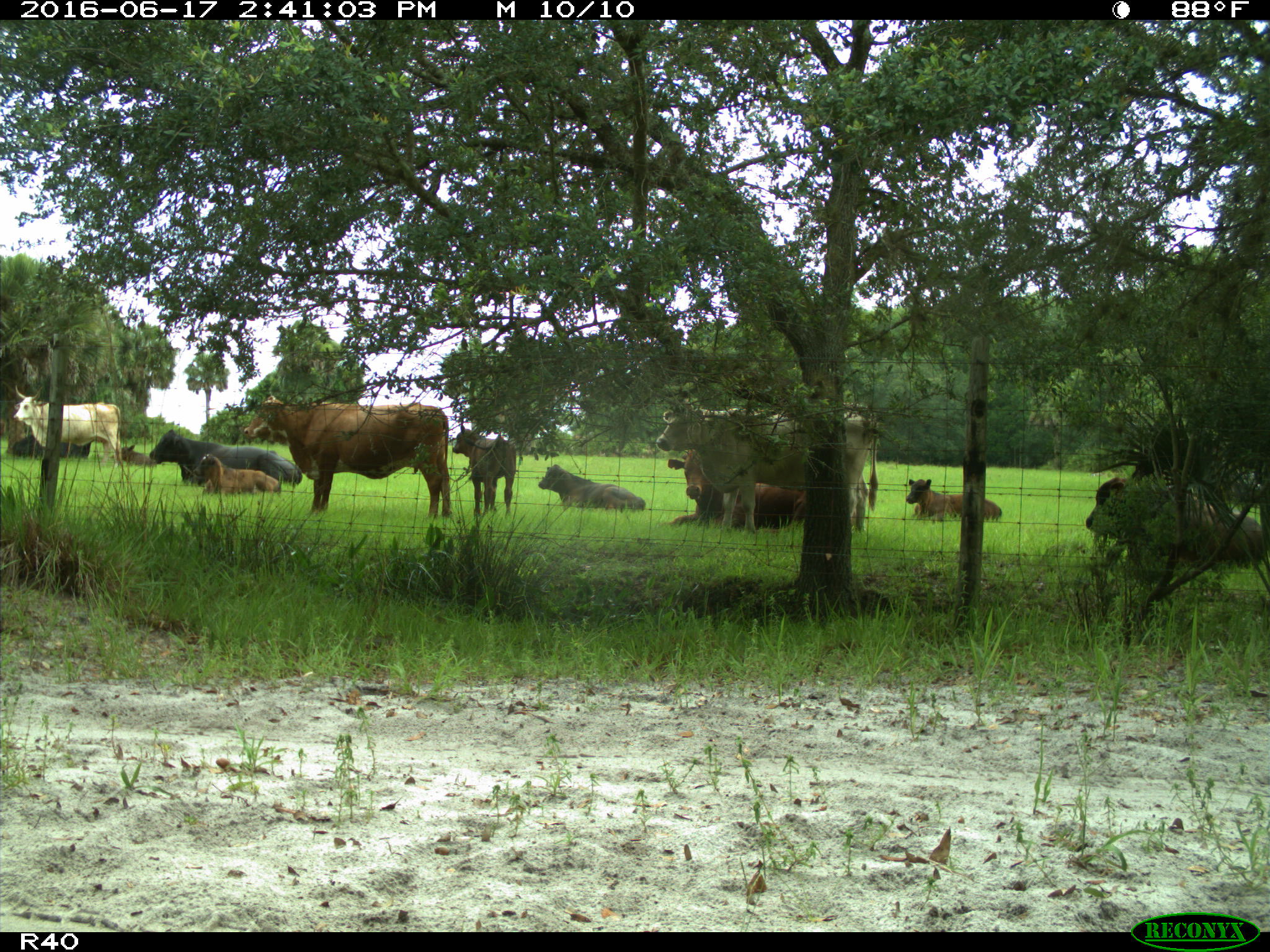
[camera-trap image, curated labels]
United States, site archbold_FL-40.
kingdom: Animalia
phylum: Chordata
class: Mammalia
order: Artiodactyla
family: Bovidae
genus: Bos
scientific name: Bos taurus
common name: domestic cow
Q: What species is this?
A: Bos taurus (domestic cow).